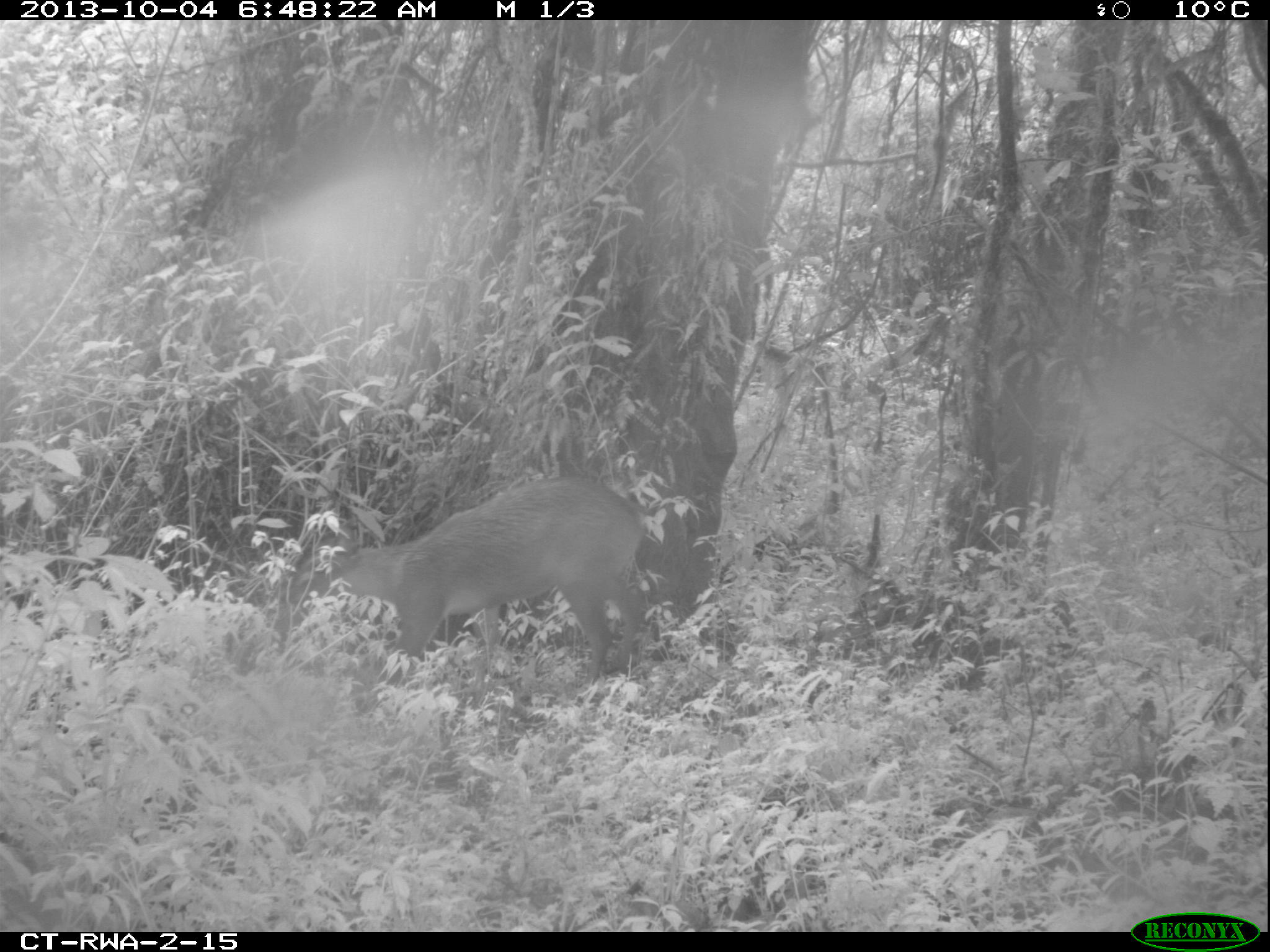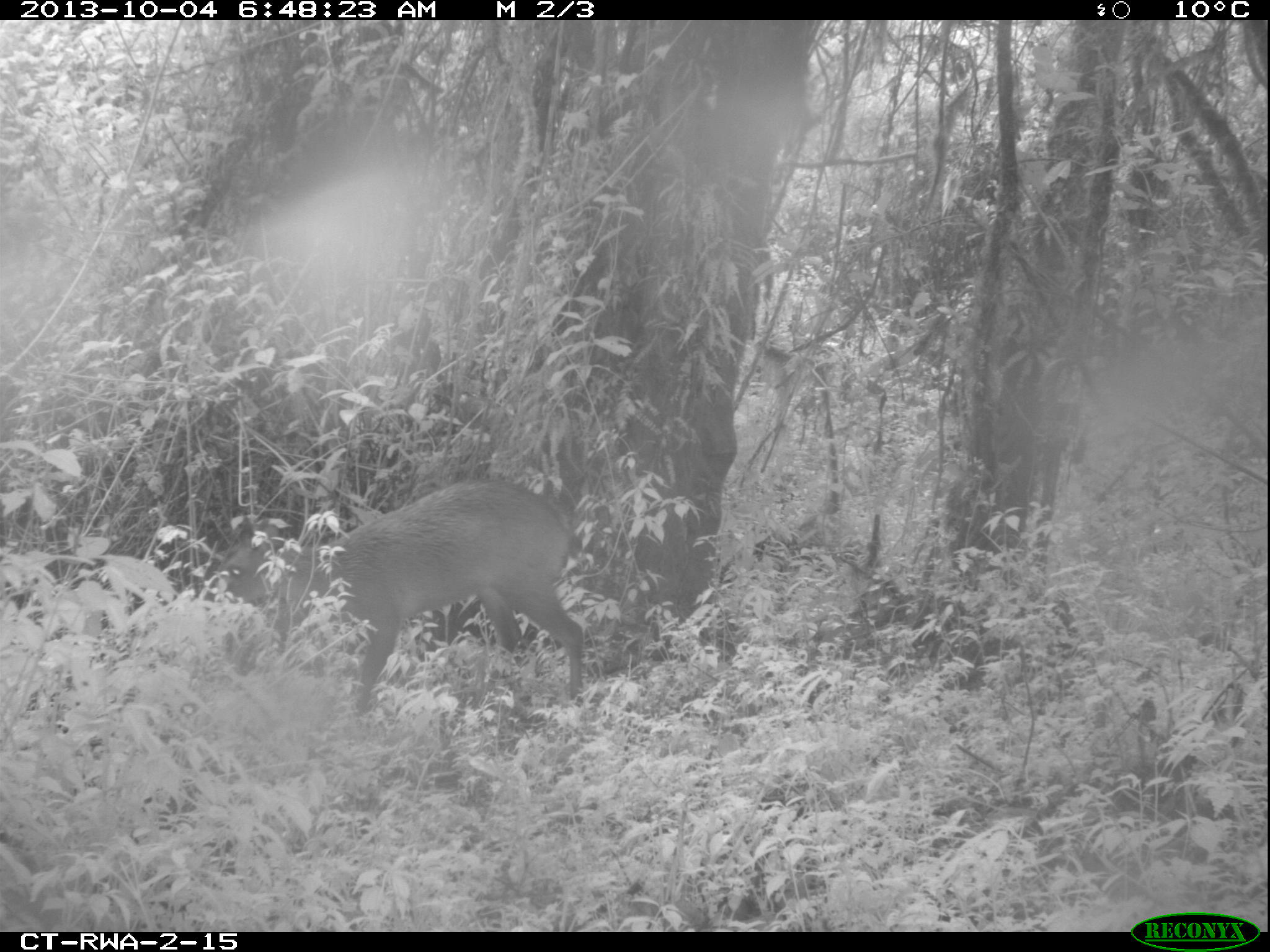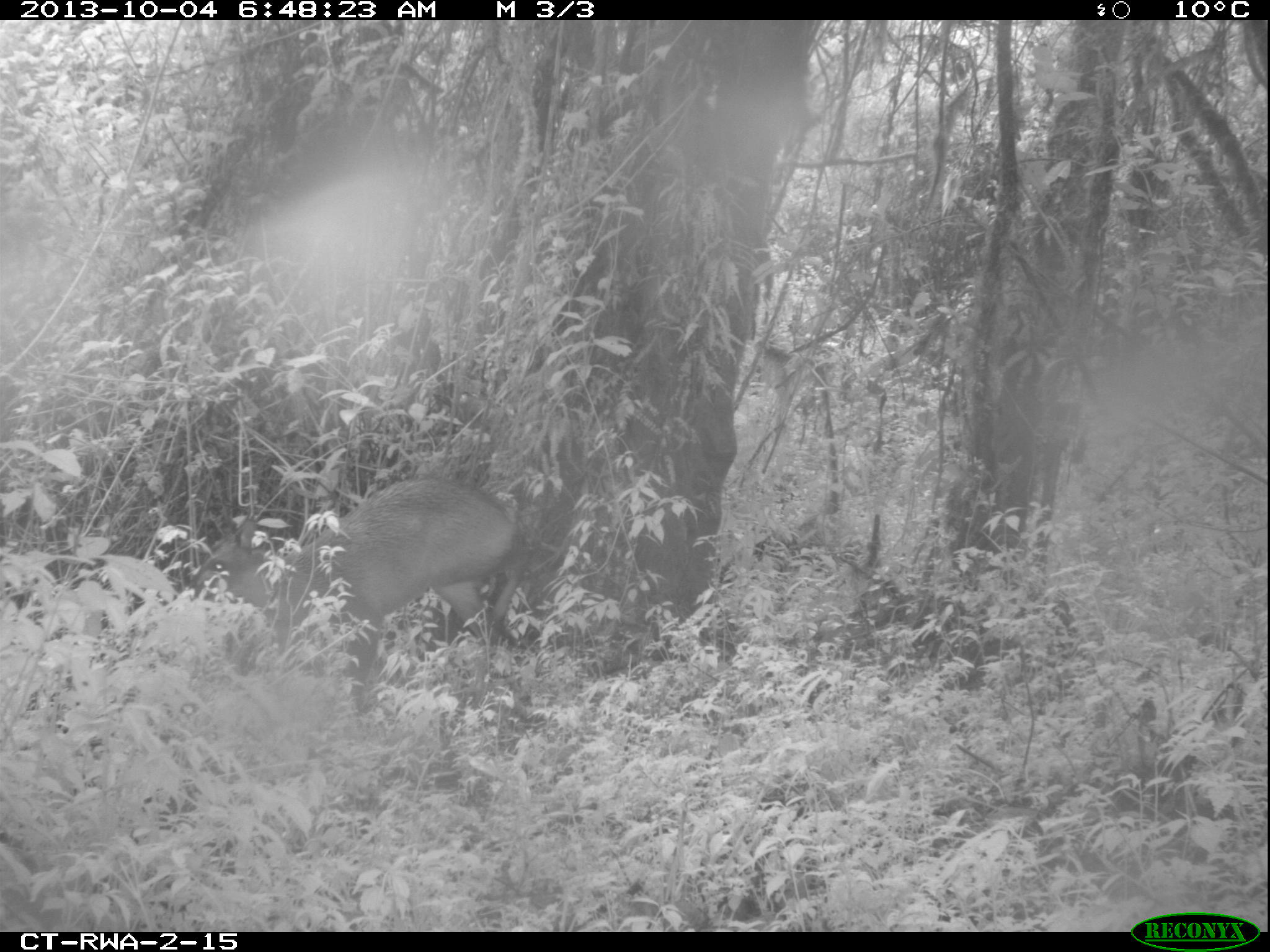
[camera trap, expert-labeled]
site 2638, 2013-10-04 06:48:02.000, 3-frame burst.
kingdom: Animalia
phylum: Chordata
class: Mammalia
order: Artiodactyla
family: Bovidae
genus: Cephalophus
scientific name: Cephalophus nigrifrons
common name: black-fronted duiker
Cephalophus nigrifrons (black-fronted duiker), count 1.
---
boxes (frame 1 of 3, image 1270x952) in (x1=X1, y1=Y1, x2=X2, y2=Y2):
cephalophus nigrifrons: (x1=275, y1=475, x2=646, y2=683)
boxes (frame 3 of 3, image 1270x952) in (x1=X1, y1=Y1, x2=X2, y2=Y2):
cephalophus nigrifrons: (x1=186, y1=475, x2=534, y2=696)